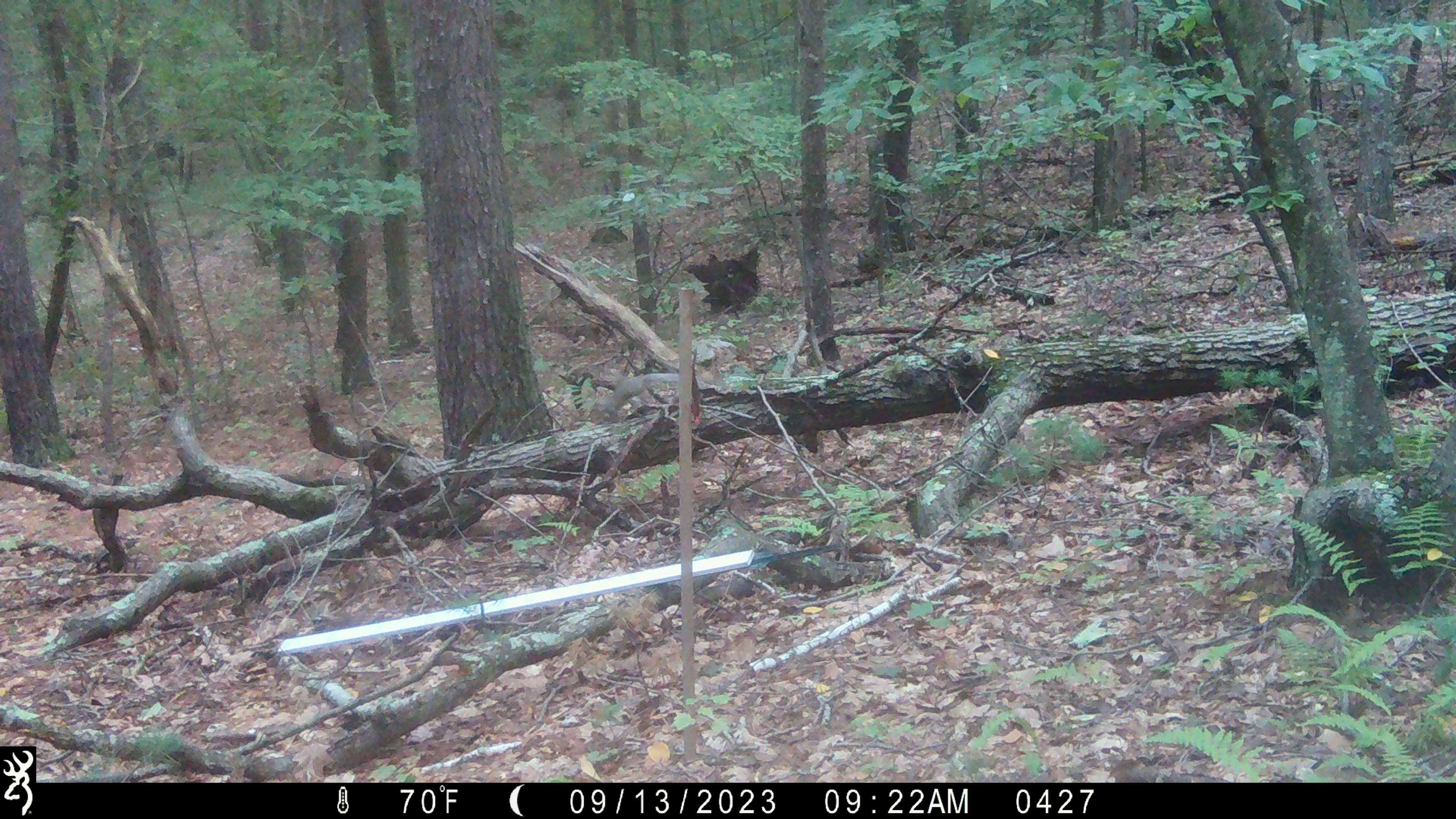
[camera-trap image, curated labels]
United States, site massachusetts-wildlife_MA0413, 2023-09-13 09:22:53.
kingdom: Animalia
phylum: Chordata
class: Mammalia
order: Rodentia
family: Sciuridae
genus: Sciurus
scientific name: Sciurus carolinensis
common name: gray squirrel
Gray squirrel (Sciurus carolinensis).